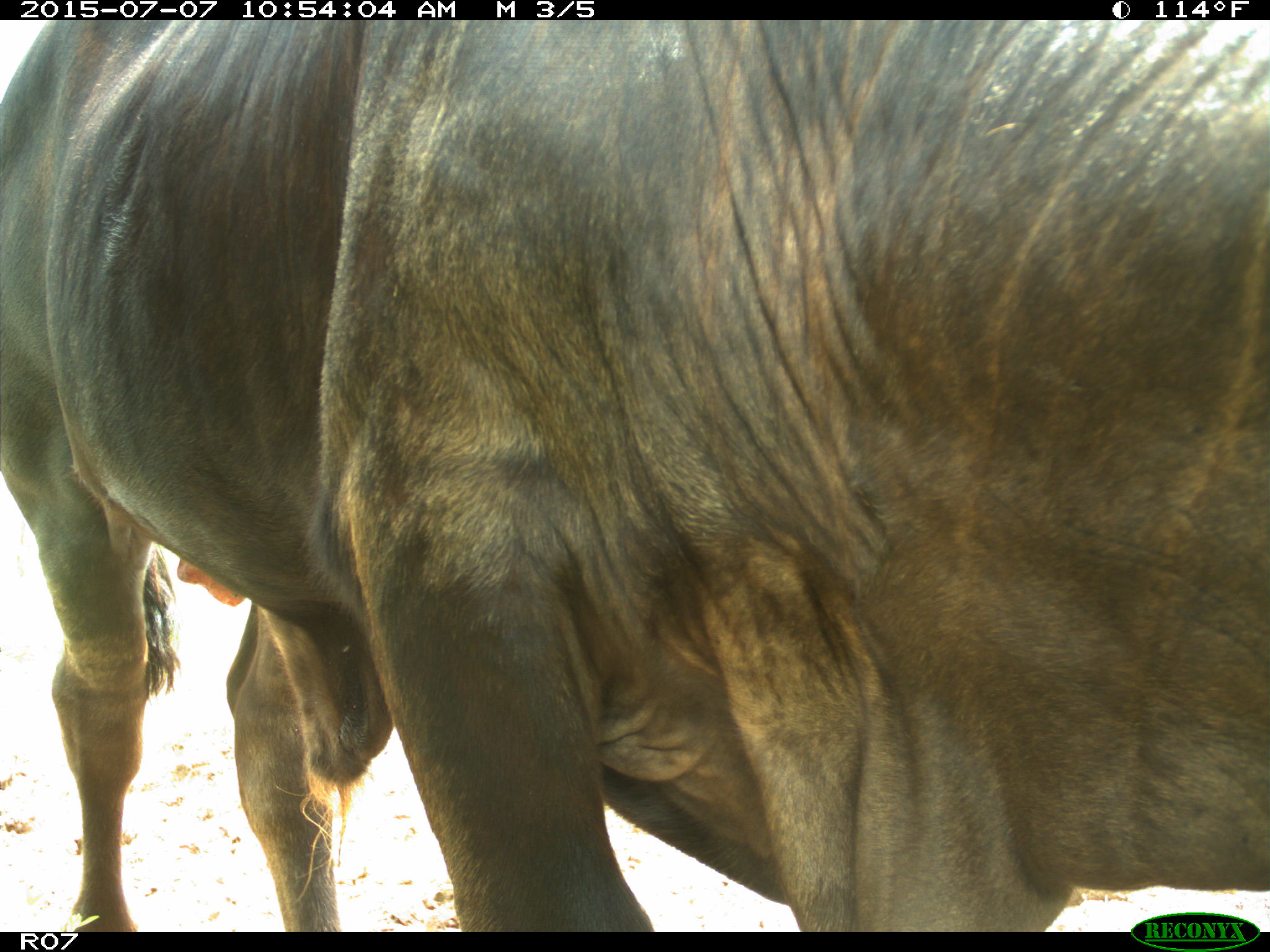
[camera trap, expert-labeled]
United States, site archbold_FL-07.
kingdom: Animalia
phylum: Chordata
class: Mammalia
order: Artiodactyla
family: Bovidae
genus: Bos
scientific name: Bos taurus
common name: domestic cow